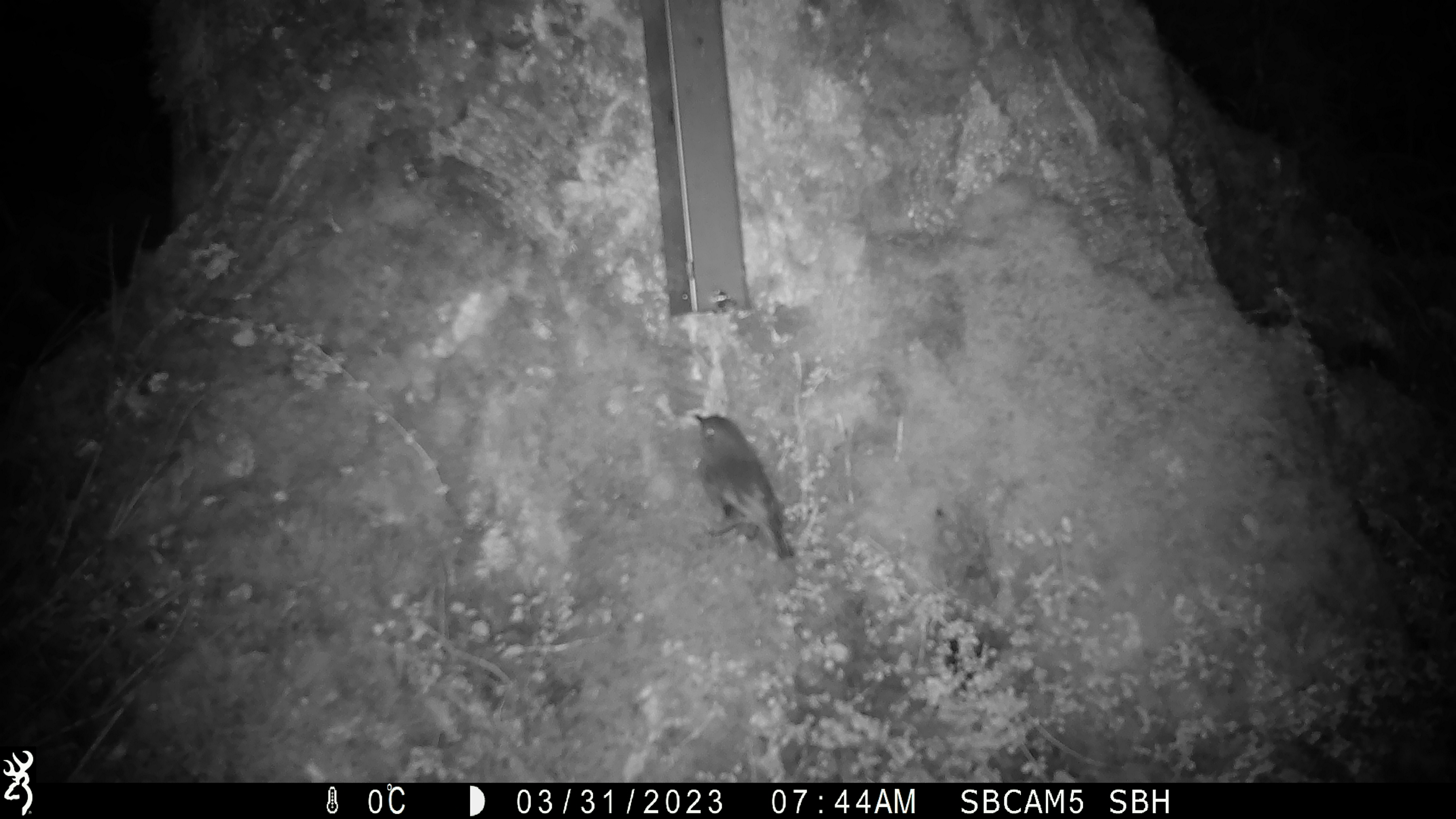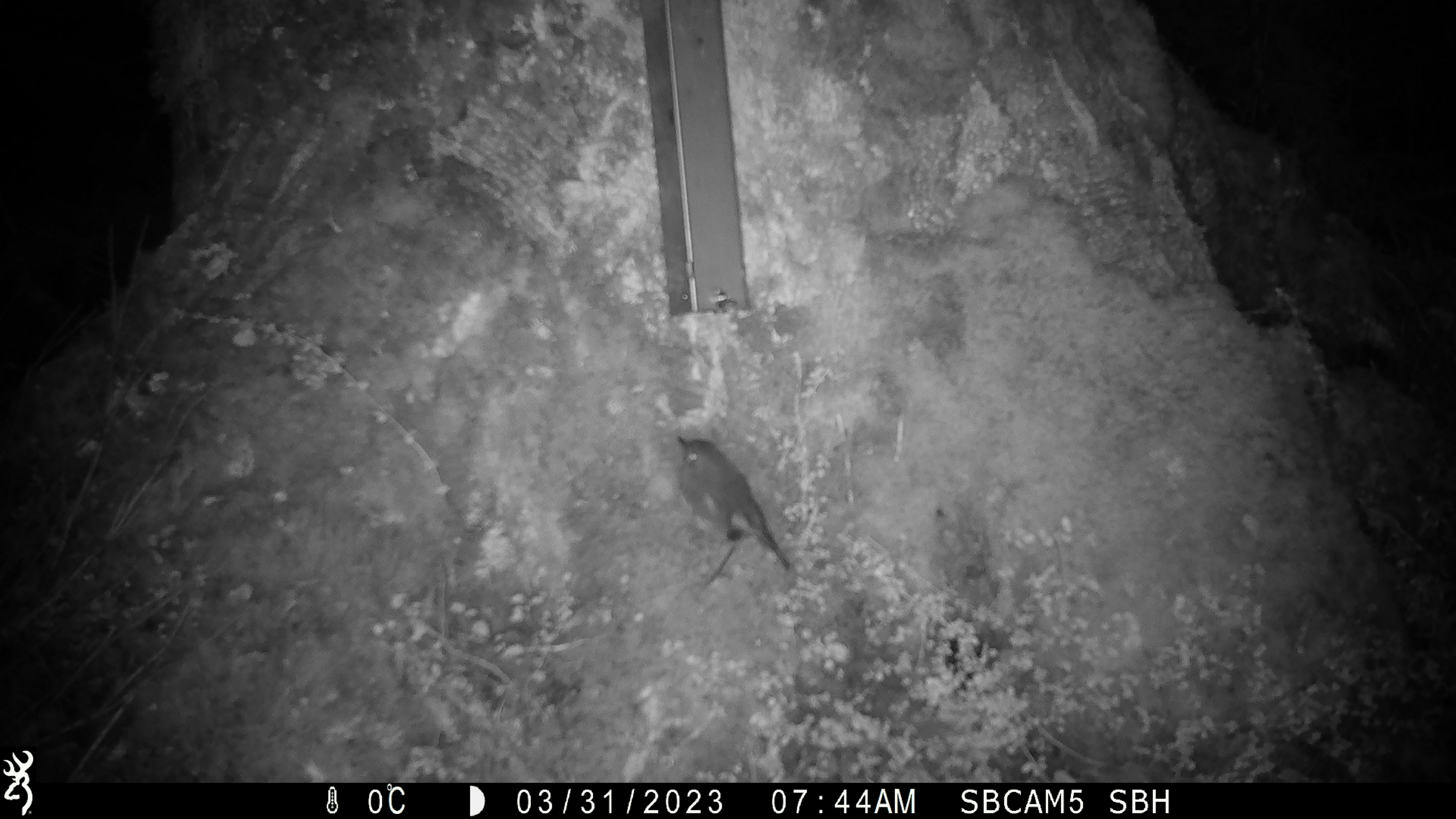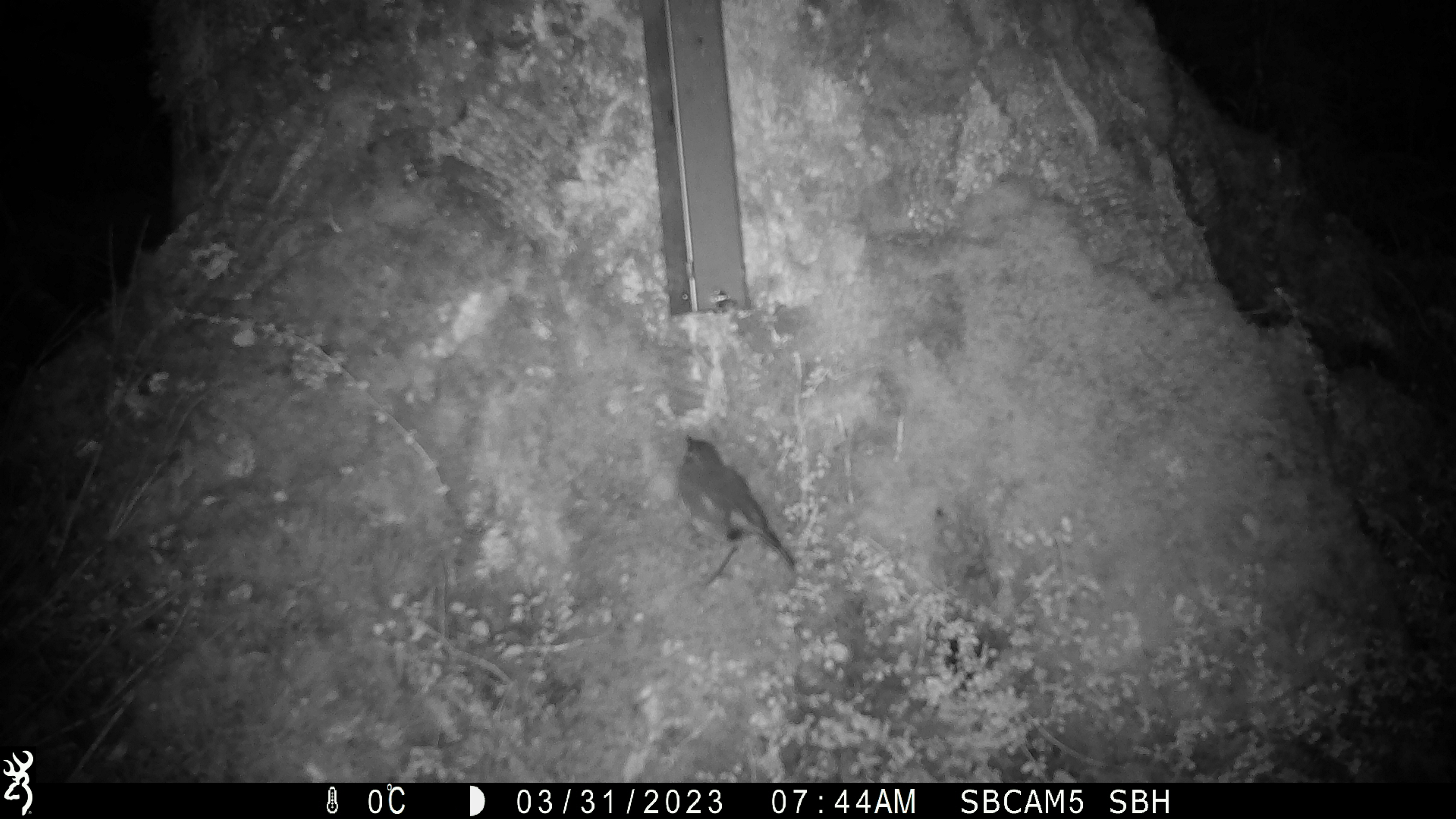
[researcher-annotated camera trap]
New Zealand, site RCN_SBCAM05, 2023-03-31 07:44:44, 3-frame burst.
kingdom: Animalia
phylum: Chordata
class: Aves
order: Passeriformes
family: Petroicidae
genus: Petroica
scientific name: Petroica australis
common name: new zealand robin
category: robin